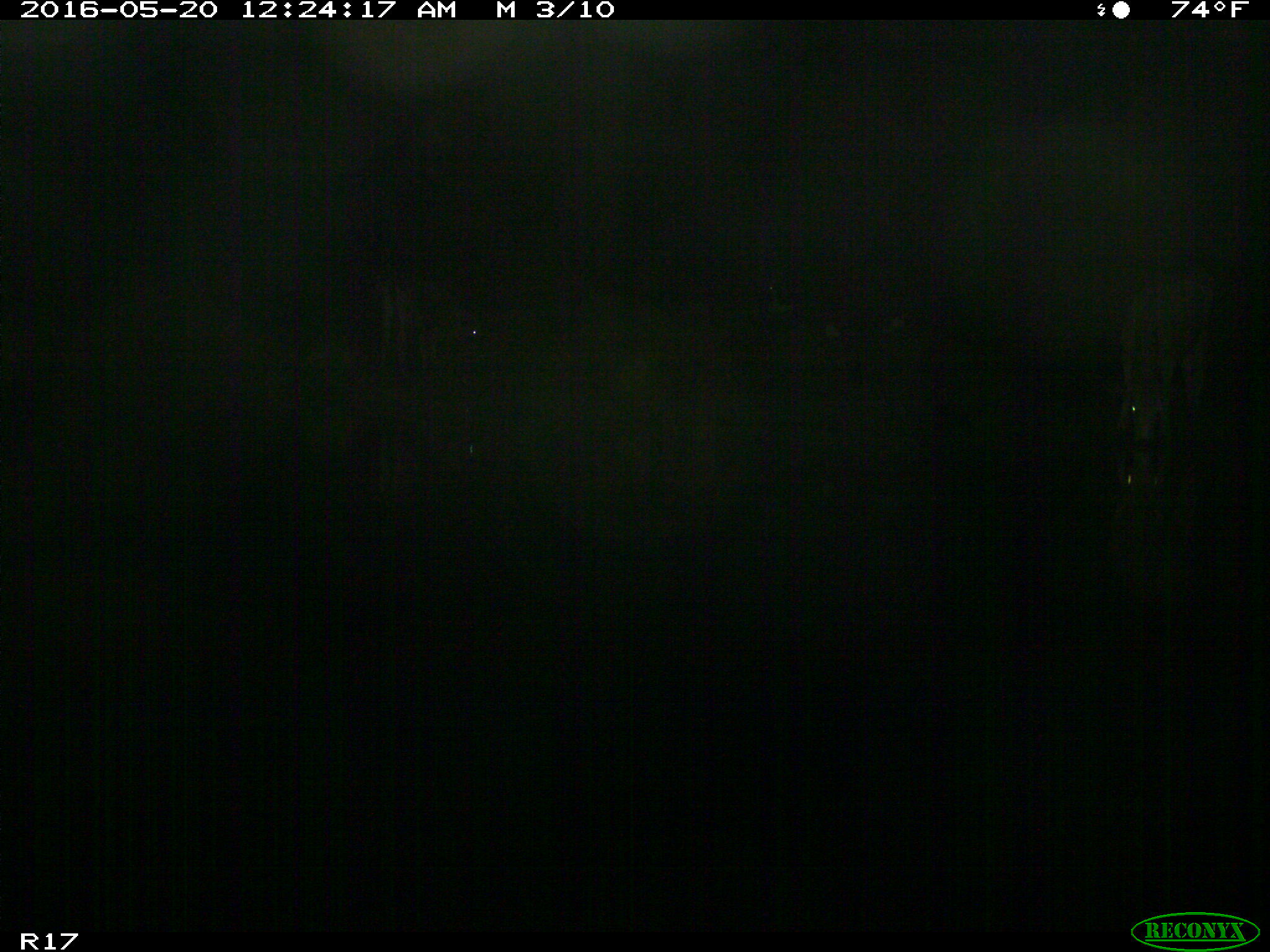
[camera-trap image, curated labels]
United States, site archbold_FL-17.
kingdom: Animalia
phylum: Chordata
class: Mammalia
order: Artiodactyla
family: Bovidae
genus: Bos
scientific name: Bos taurus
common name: domestic cow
Bos taurus (domestic cow).